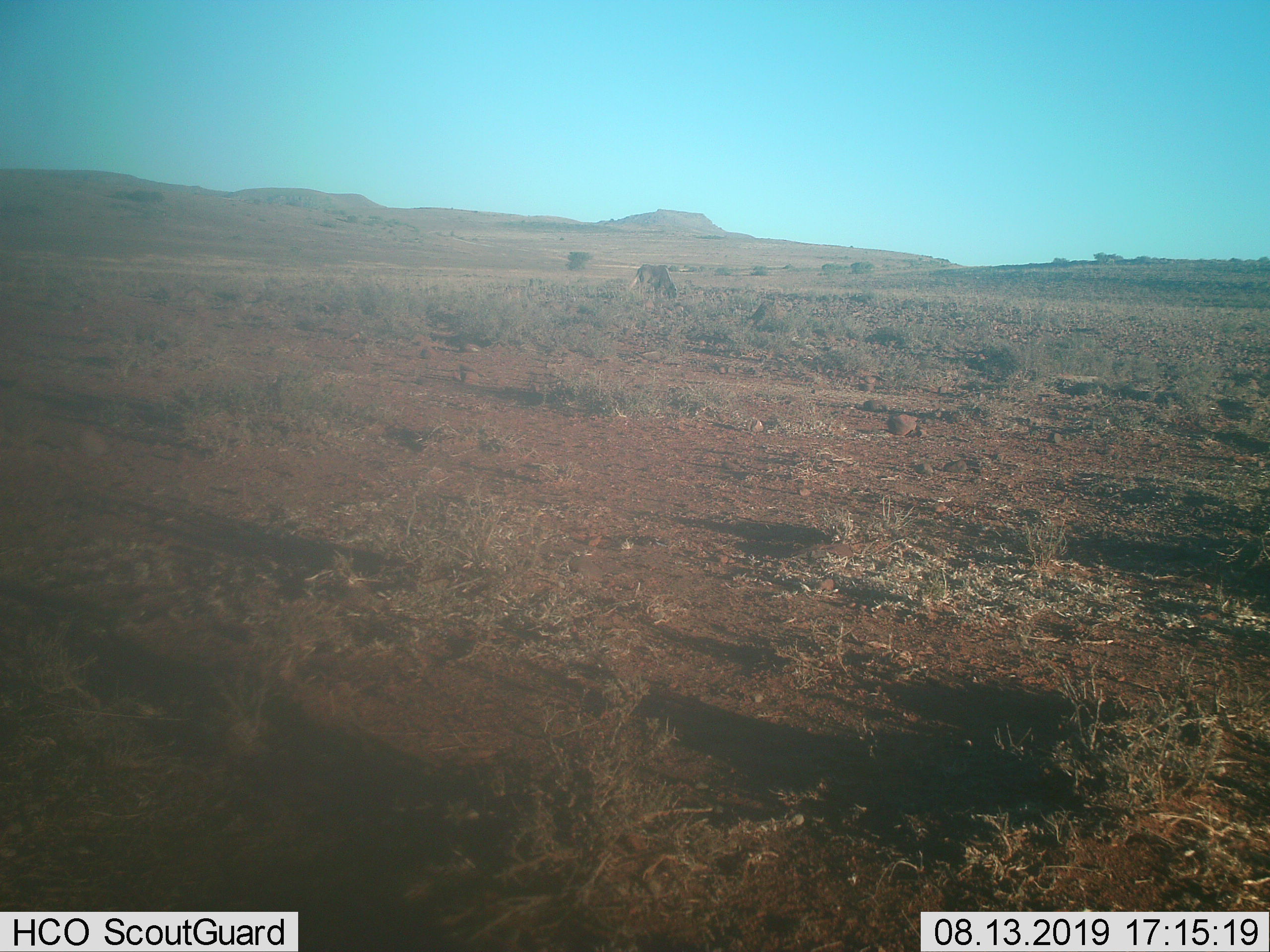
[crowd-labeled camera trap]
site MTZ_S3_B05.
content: unidentified animal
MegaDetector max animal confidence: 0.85